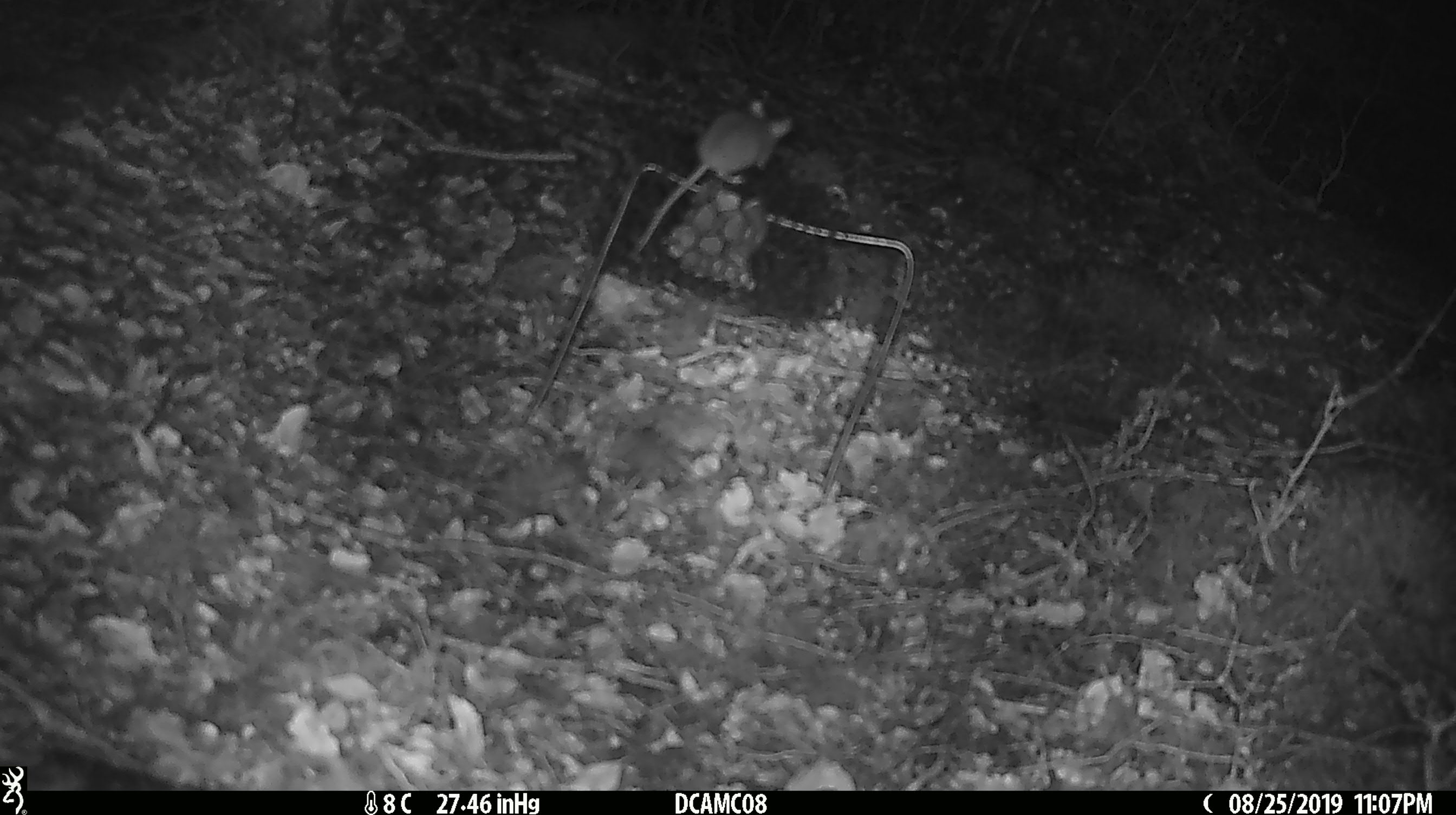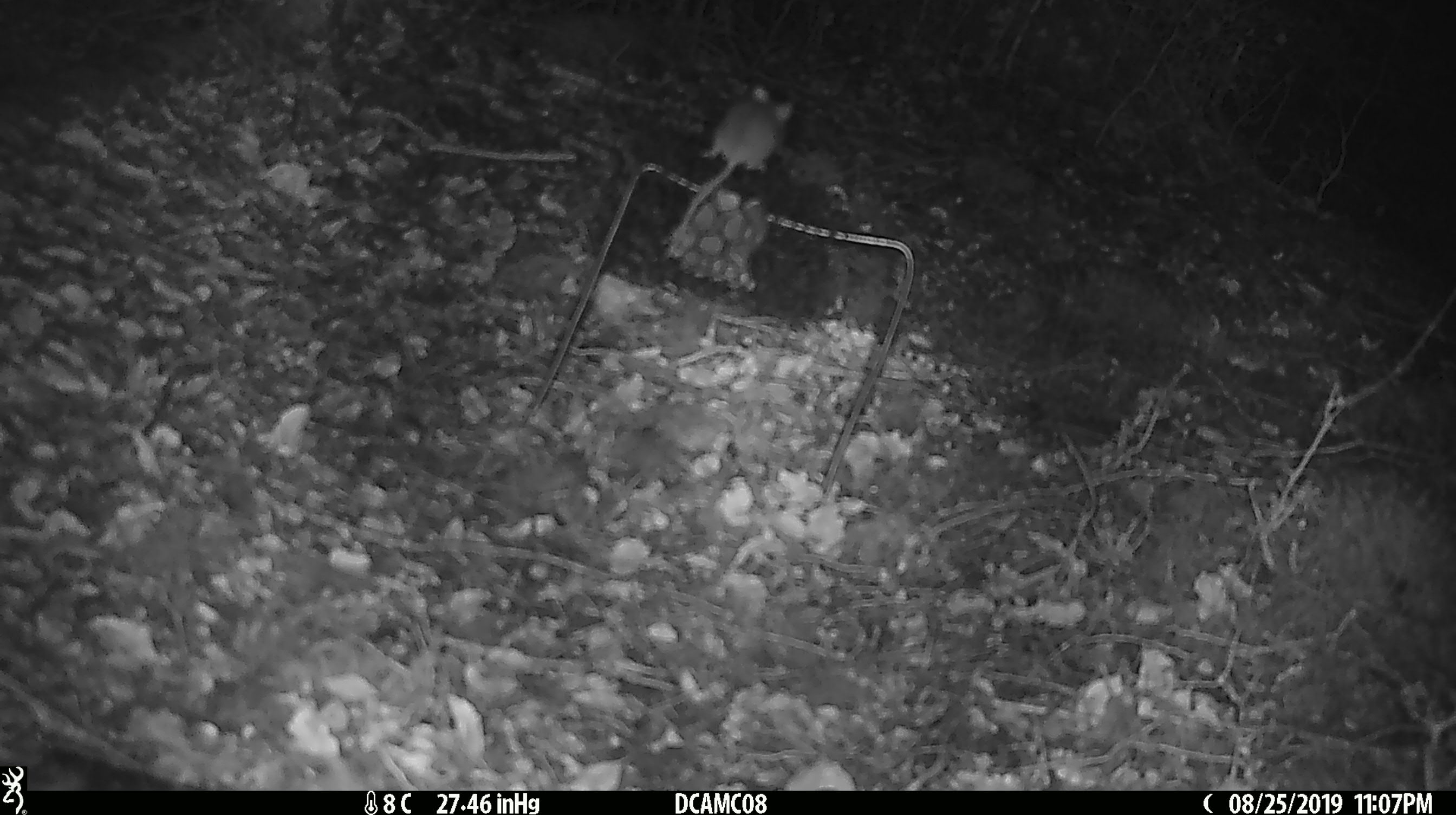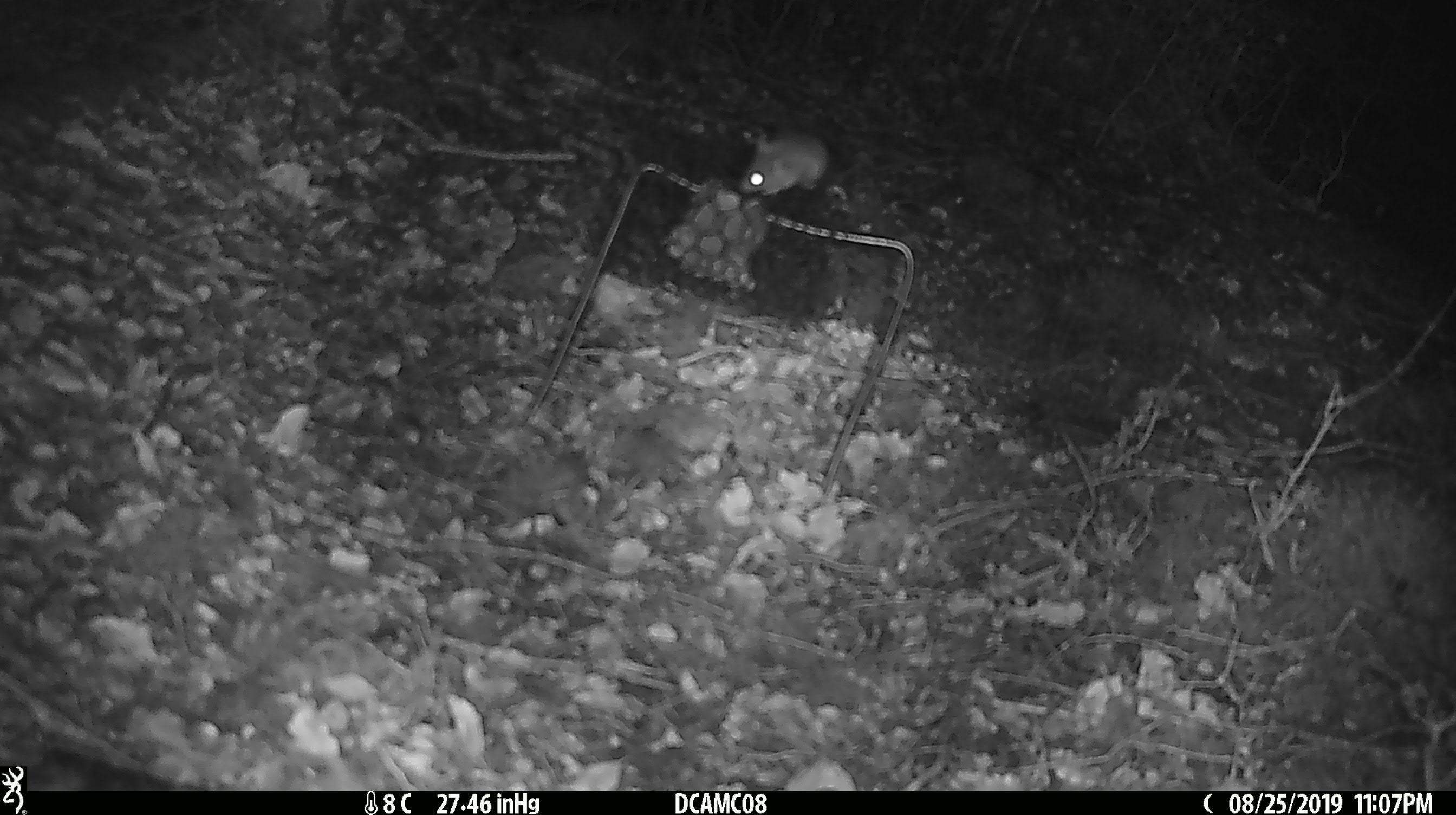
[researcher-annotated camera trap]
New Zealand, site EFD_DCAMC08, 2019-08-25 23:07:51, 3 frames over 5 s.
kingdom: Animalia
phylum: Chordata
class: Mammalia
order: Rodentia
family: Muridae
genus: Mus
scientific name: Mus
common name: mouse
Mouse (Mus).